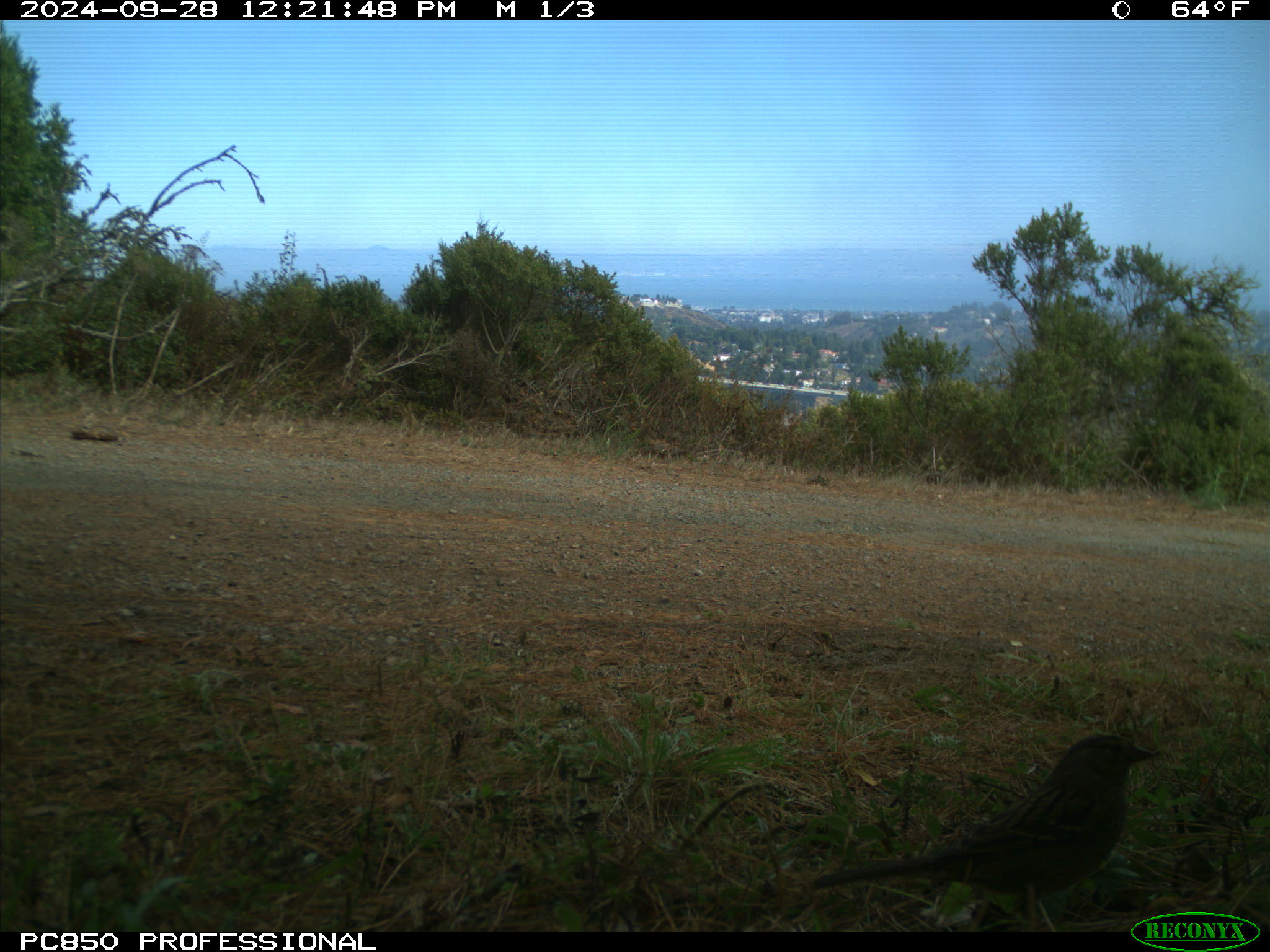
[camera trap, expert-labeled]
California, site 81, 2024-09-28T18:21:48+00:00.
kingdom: Animalia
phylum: Chordata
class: Aves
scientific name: Aves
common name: bird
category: unknown bird